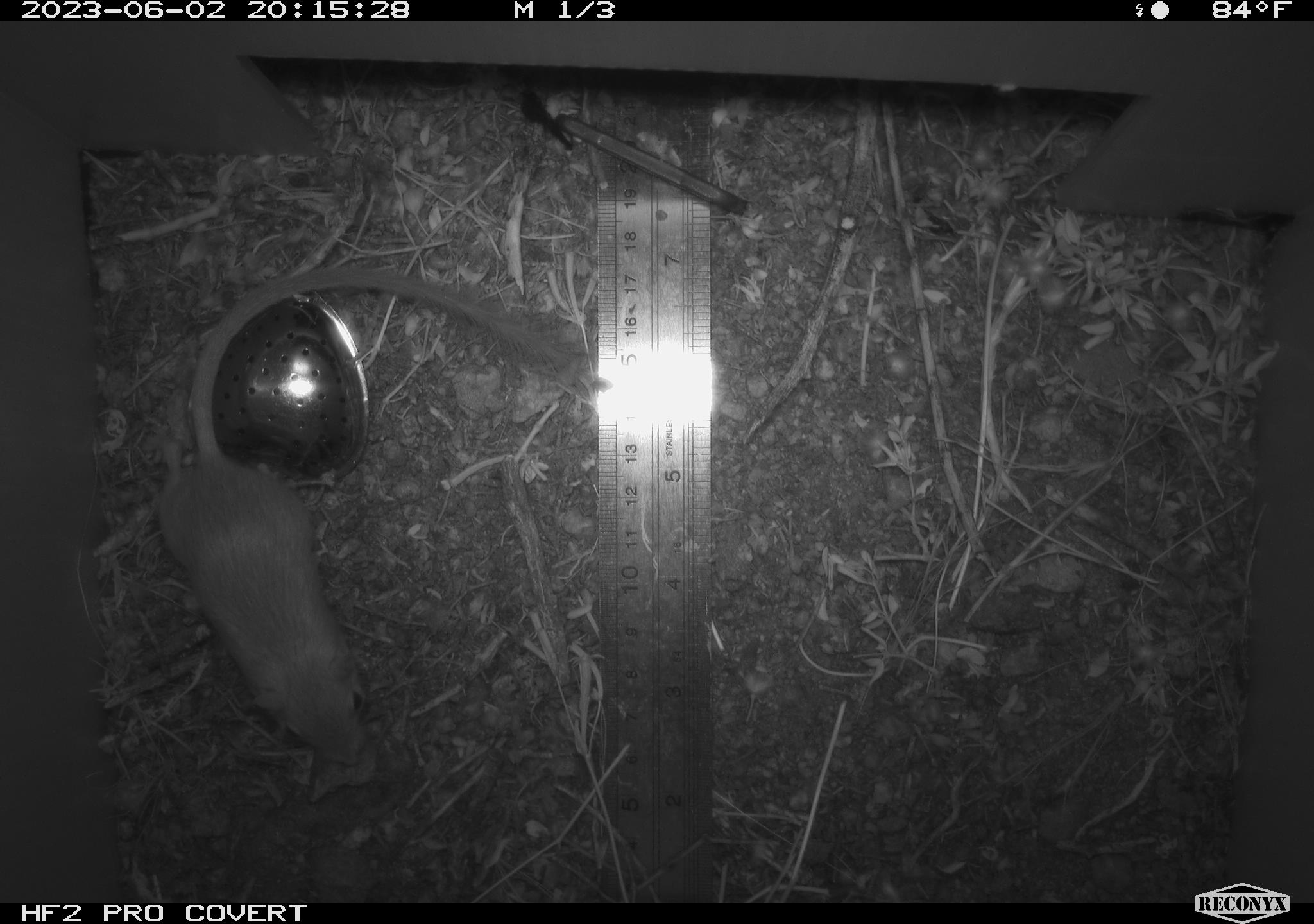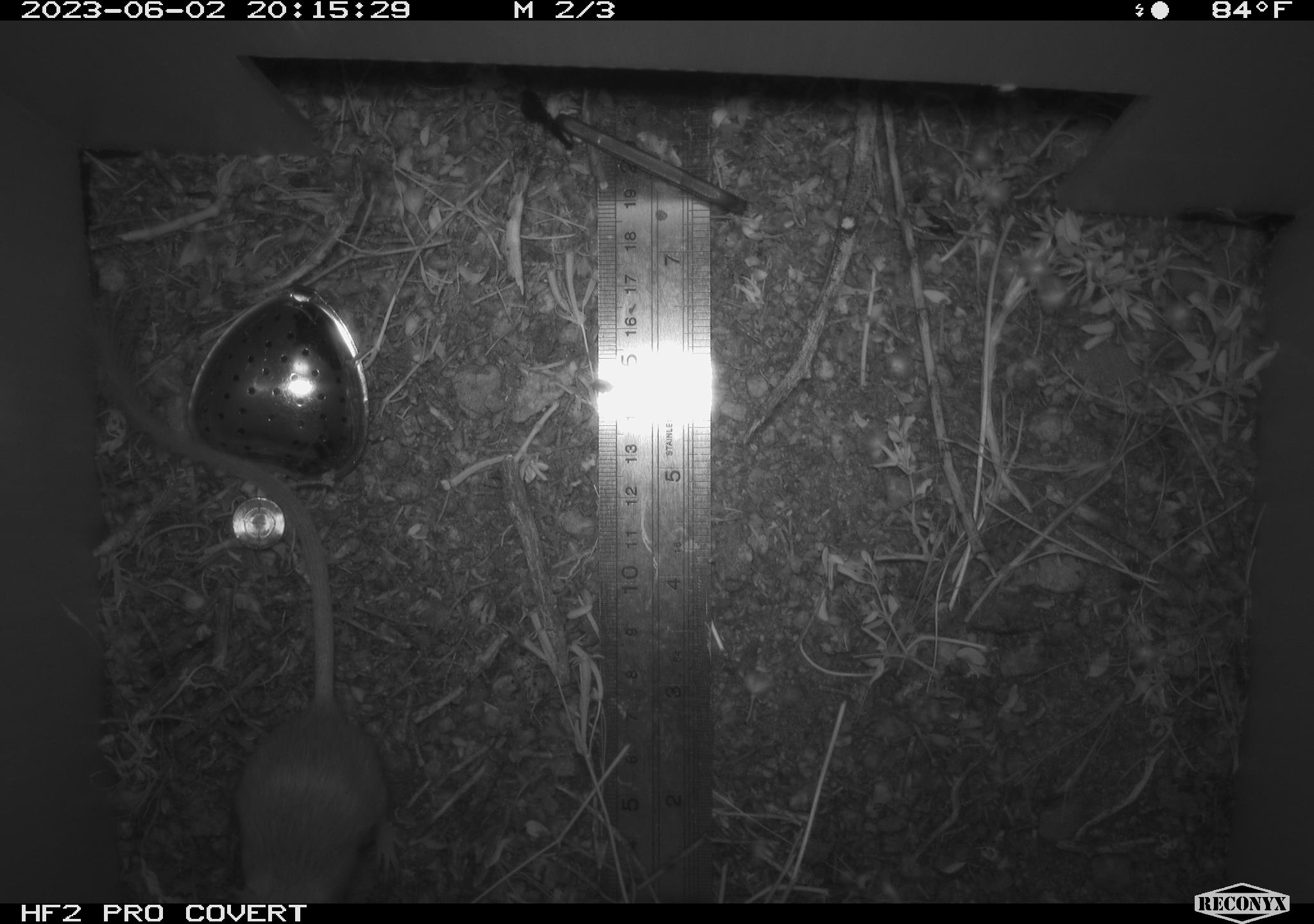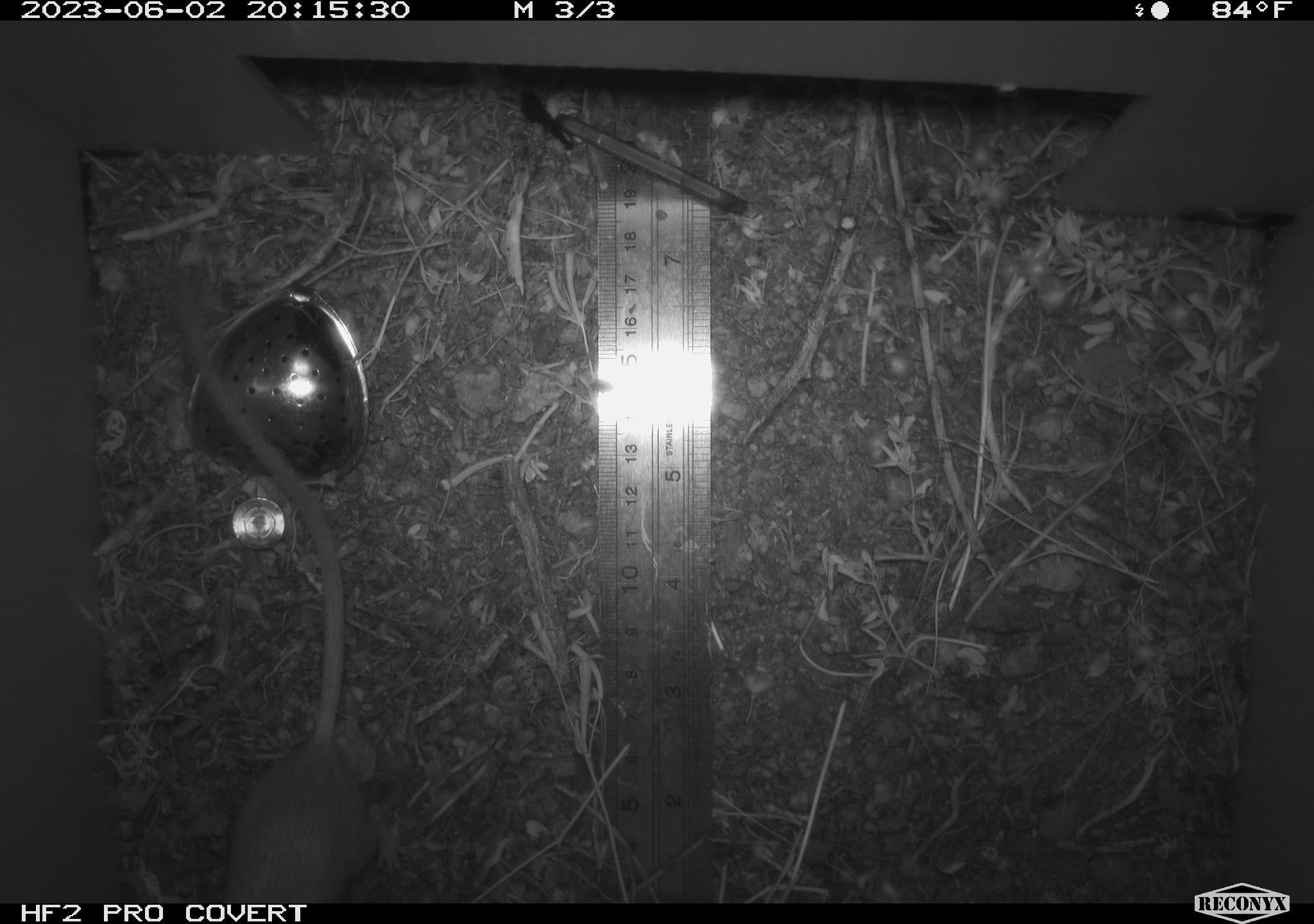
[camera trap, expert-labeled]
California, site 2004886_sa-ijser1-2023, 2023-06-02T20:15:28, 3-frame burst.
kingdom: Animalia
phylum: Chordata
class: Mammalia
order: Rodentia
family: Heteromyidae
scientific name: Heteromyidae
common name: kangaroo rats and pocket mice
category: heteromyidae family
Heteromyidae family (kangaroo rats and pocket mice) (Heteromyidae).